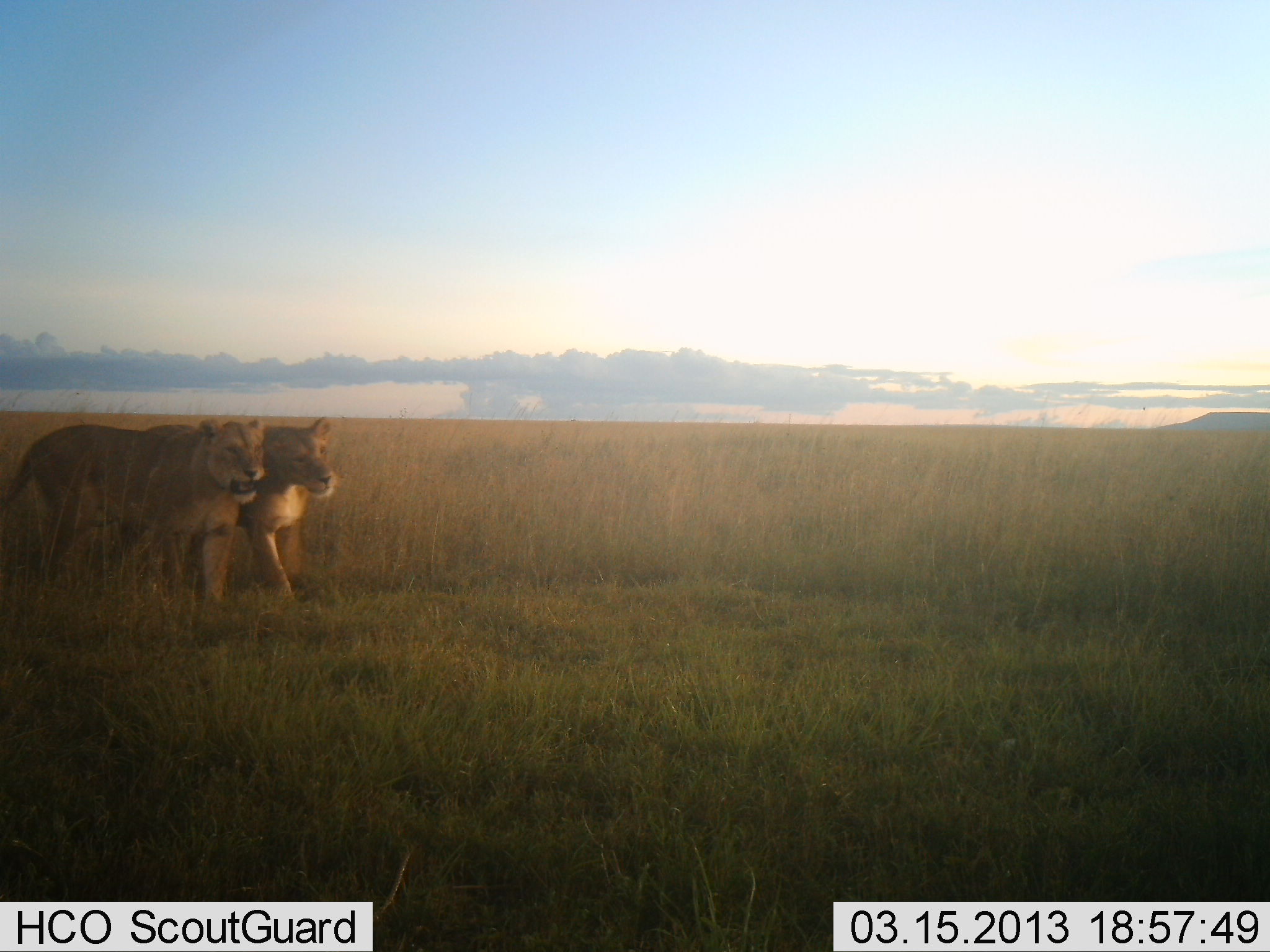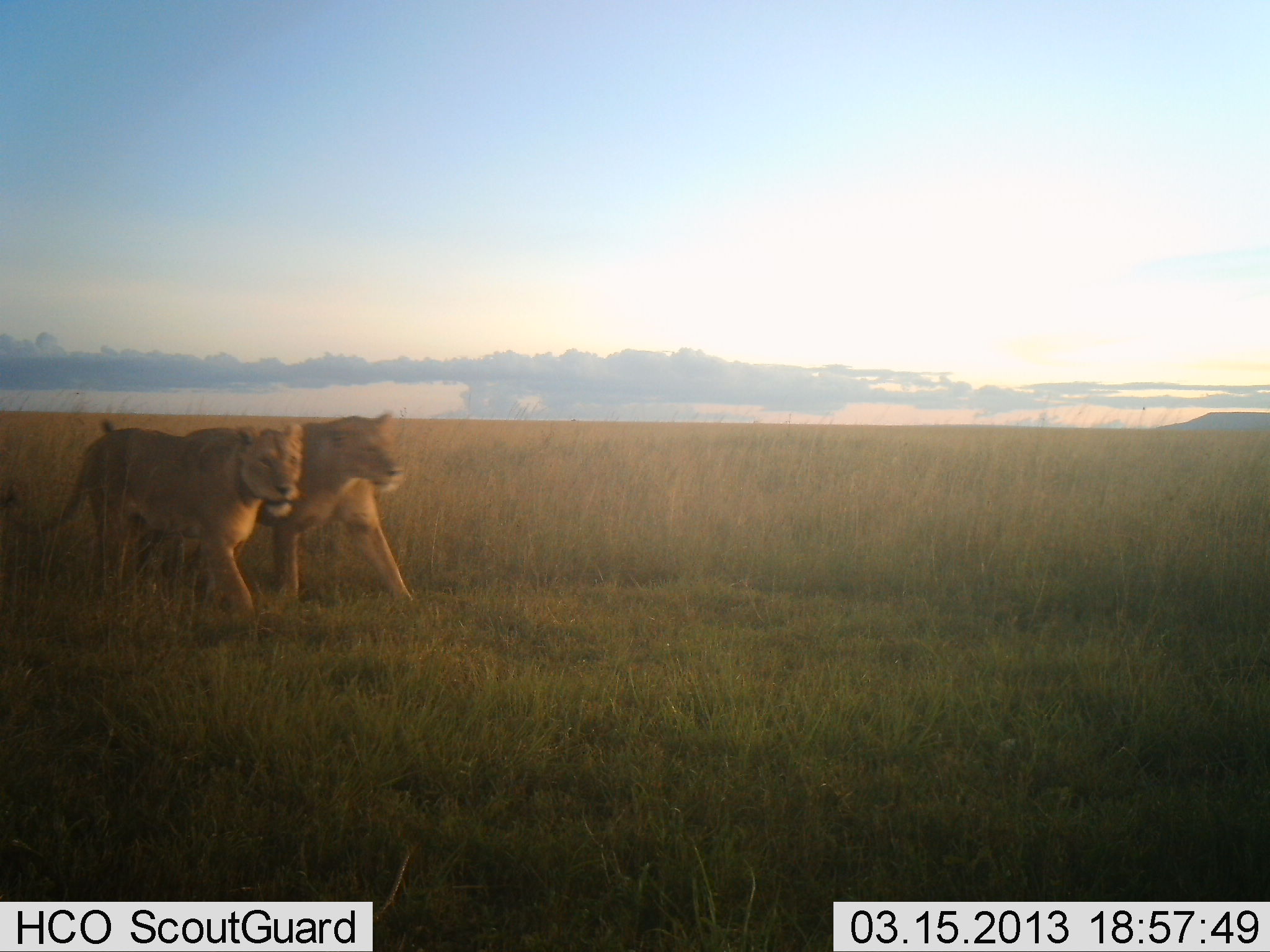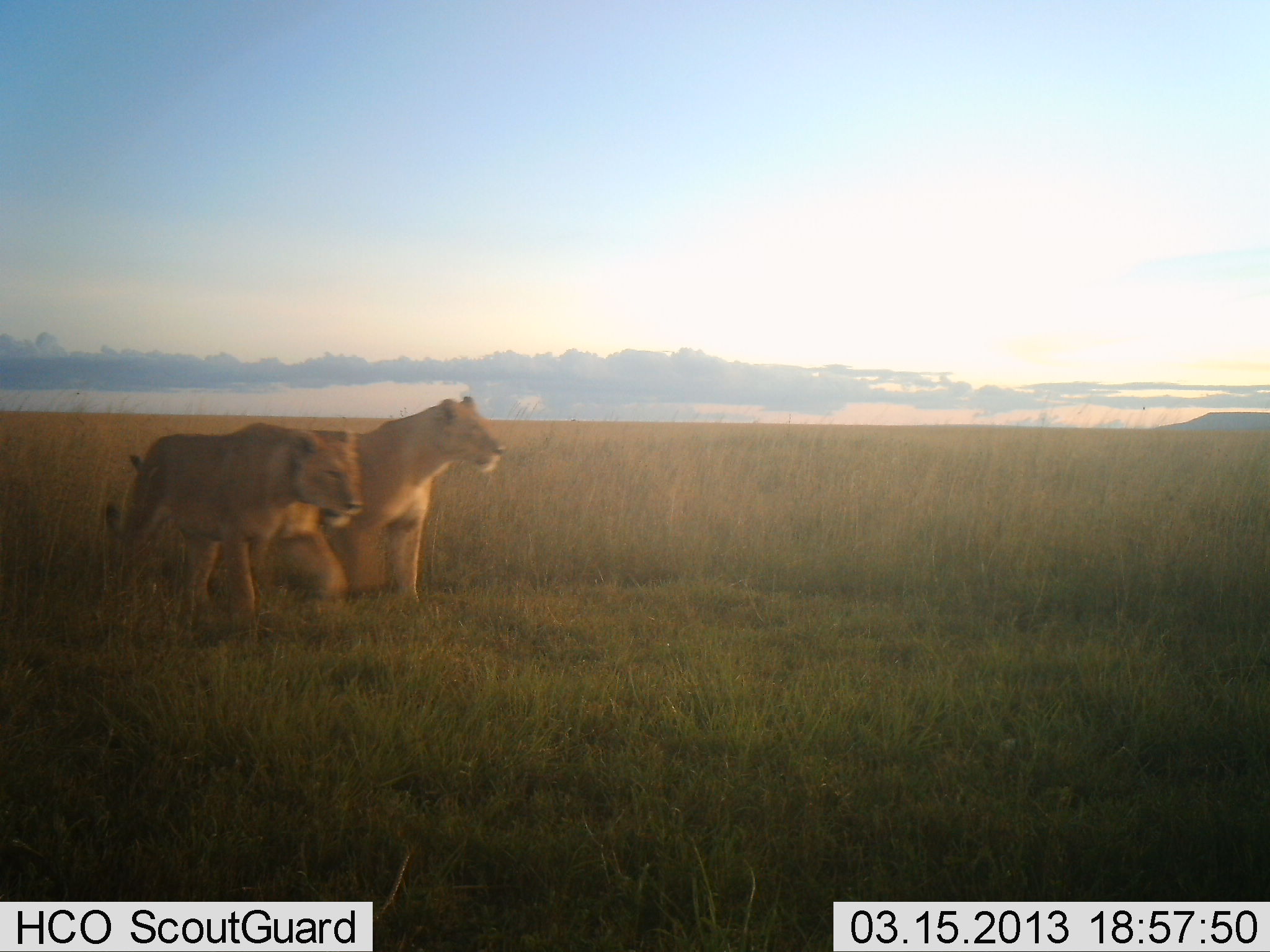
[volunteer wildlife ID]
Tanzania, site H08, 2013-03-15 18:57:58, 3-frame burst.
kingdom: Animalia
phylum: Chordata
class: Mammalia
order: Carnivora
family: Felidae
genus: Panthera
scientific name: Panthera leo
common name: lion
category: lionfemale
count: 2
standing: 0%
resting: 0%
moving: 100%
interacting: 0%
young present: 0%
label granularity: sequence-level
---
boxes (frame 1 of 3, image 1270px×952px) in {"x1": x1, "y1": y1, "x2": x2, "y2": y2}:
animal: {"x1": 0, "y1": 416, "x2": 266, "y2": 605}; {"x1": 123, "y1": 416, "x2": 340, "y2": 602}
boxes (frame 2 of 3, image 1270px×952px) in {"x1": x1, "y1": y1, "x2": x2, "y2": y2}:
animal: {"x1": 100, "y1": 412, "x2": 415, "y2": 607}; {"x1": 0, "y1": 422, "x2": 306, "y2": 617}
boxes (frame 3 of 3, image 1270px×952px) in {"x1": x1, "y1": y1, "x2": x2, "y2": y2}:
animal: {"x1": 129, "y1": 394, "x2": 510, "y2": 608}; {"x1": 100, "y1": 421, "x2": 367, "y2": 619}